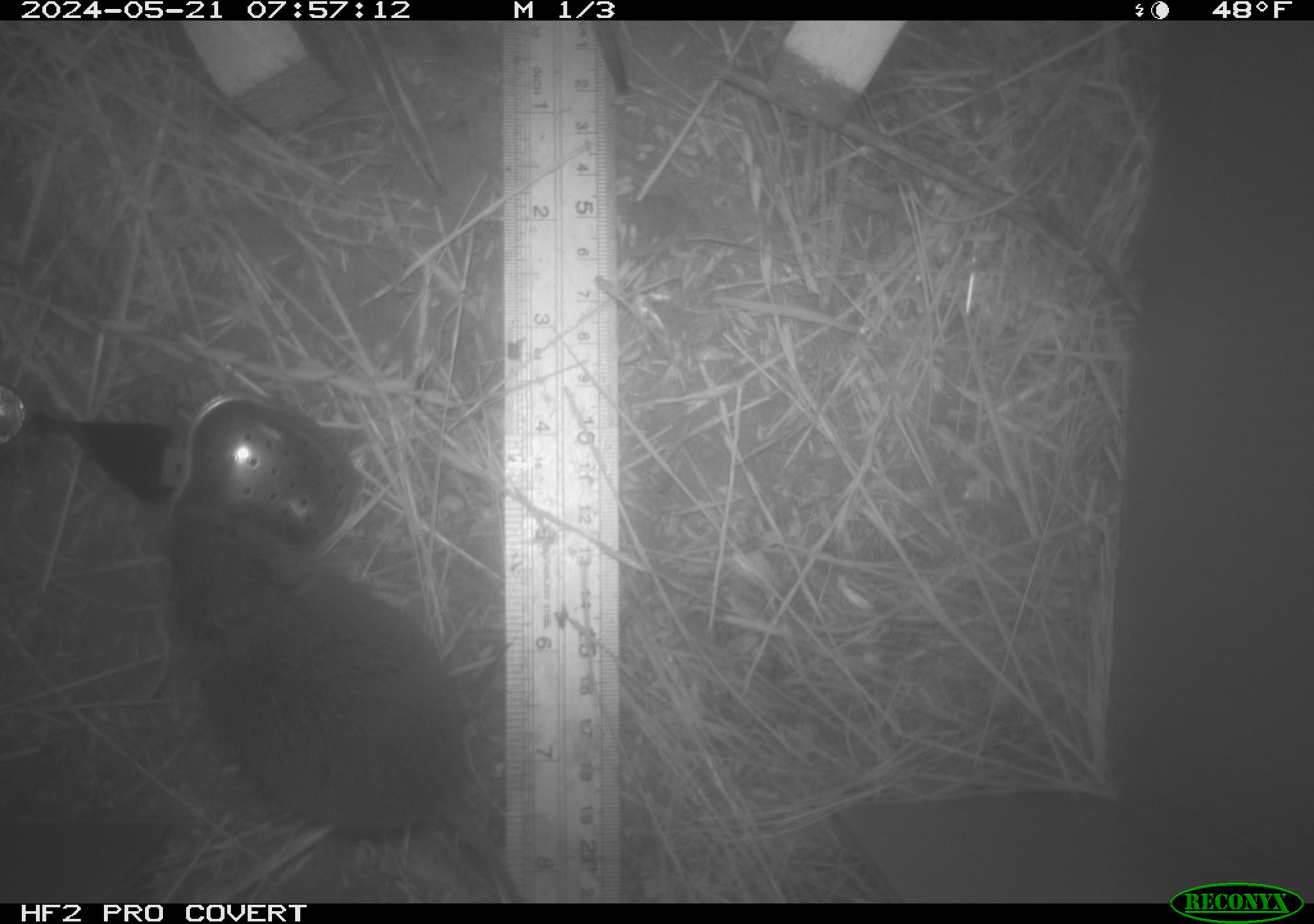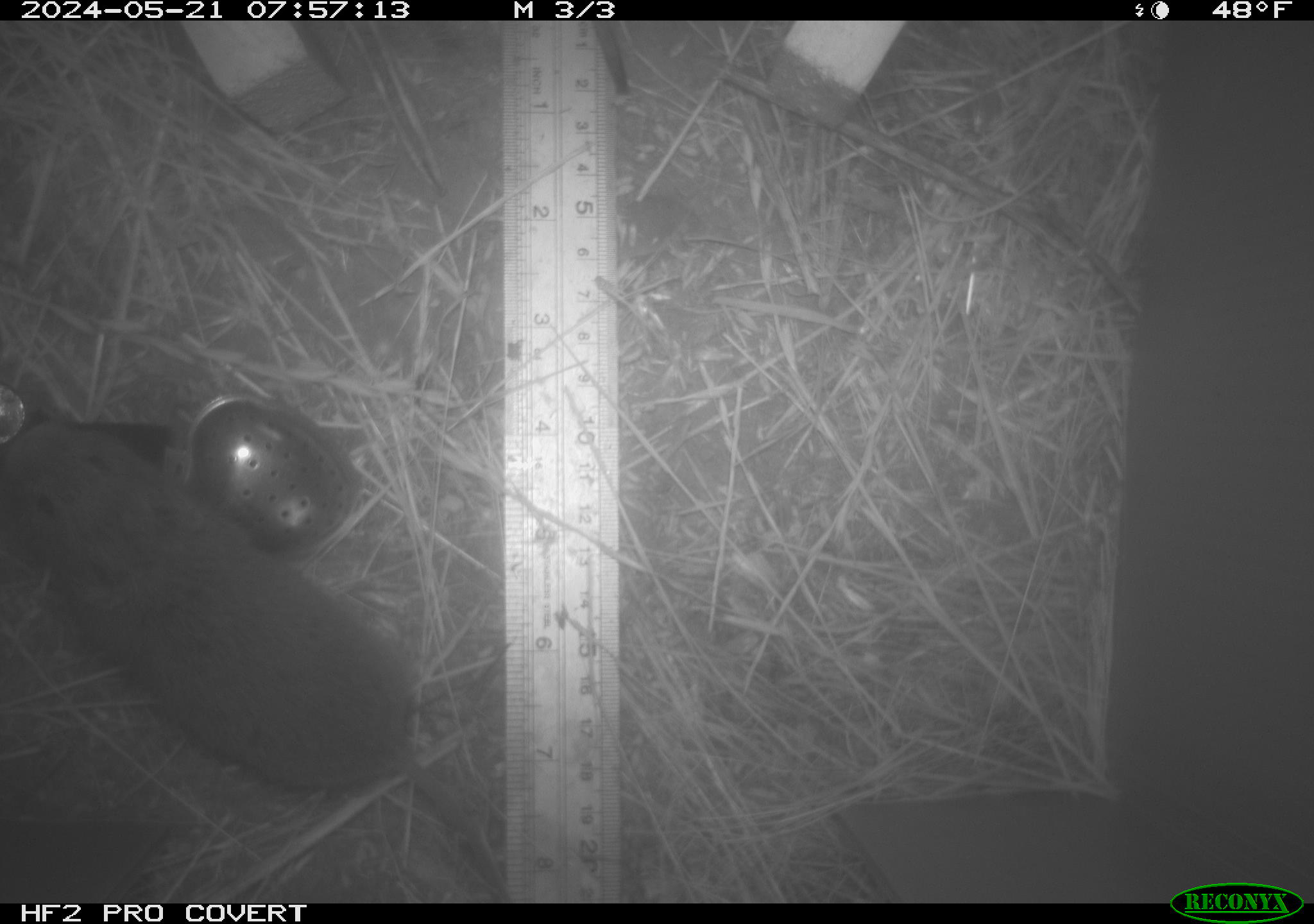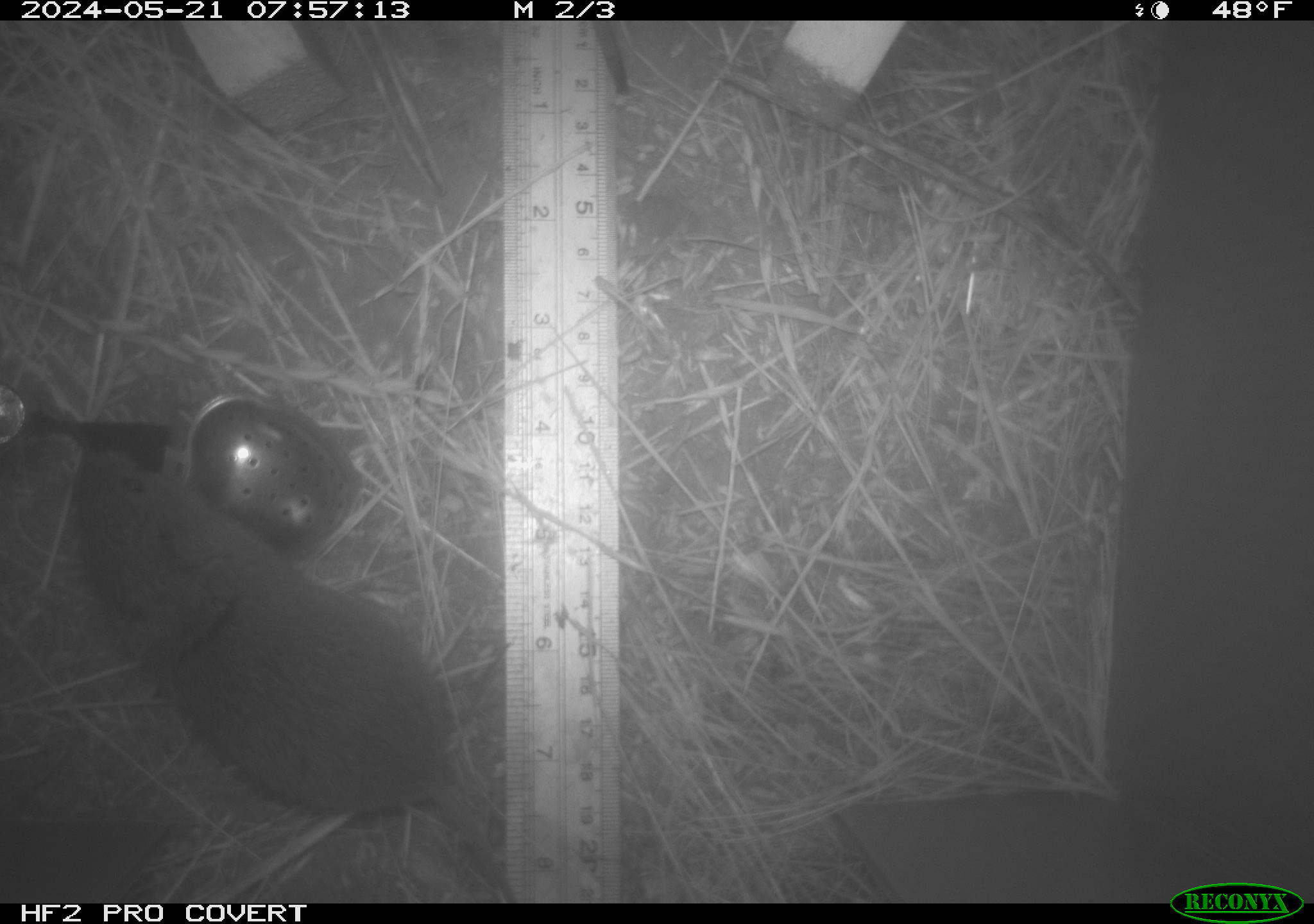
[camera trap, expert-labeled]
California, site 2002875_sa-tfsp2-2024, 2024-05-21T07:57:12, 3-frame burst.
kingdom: Animalia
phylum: Chordata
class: Mammalia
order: Rodentia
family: Cricetidae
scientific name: Arvicolinae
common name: voles, lemmings, and muskrats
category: arvicolinae subfamily